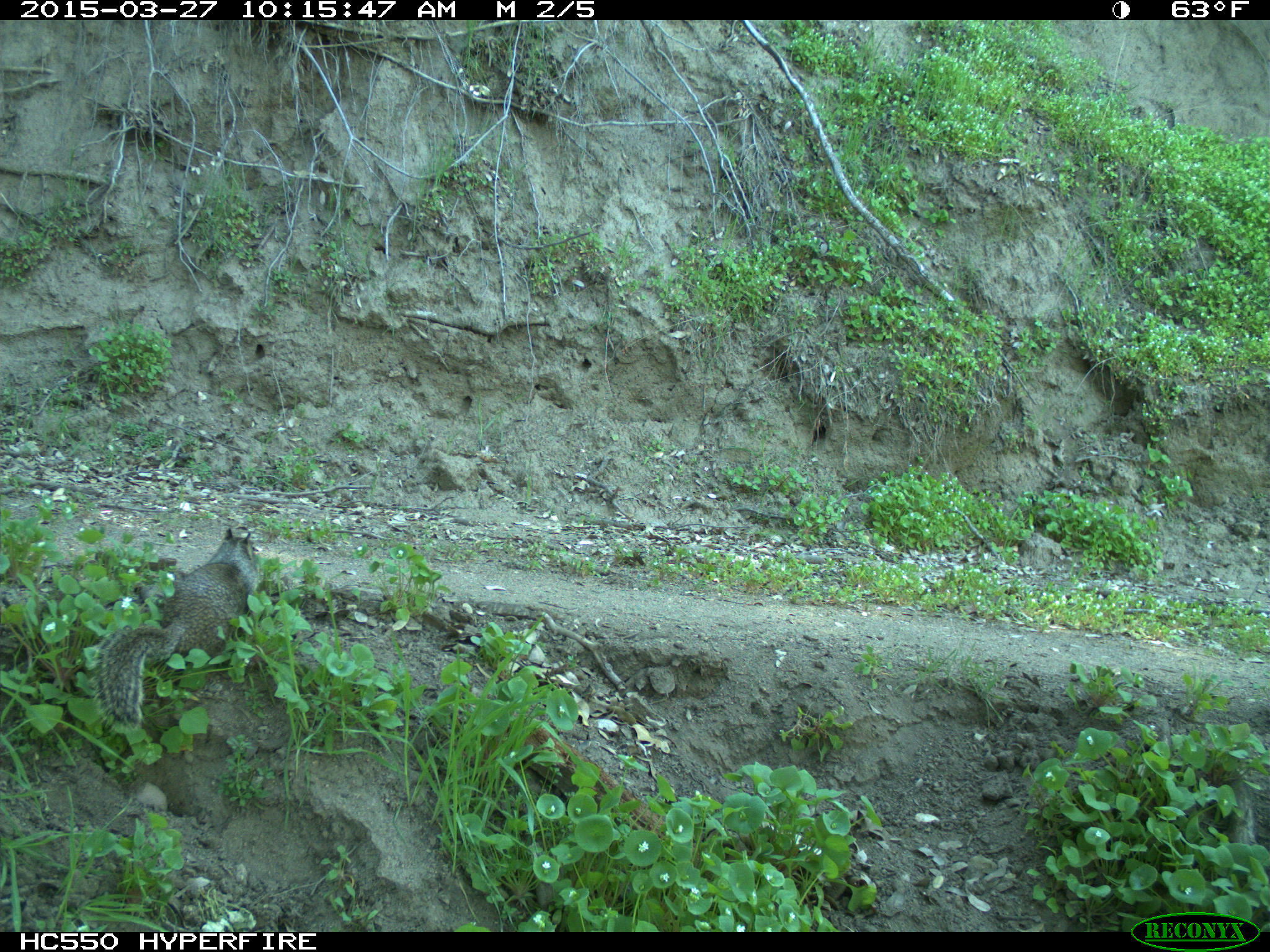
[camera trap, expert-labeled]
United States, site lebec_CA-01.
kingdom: Animalia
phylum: Chordata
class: Mammalia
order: Rodentia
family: Sciuridae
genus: Otospermophilus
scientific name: Otospermophilus beecheyi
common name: california ground squirrel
Otospermophilus beecheyi (california ground squirrel).